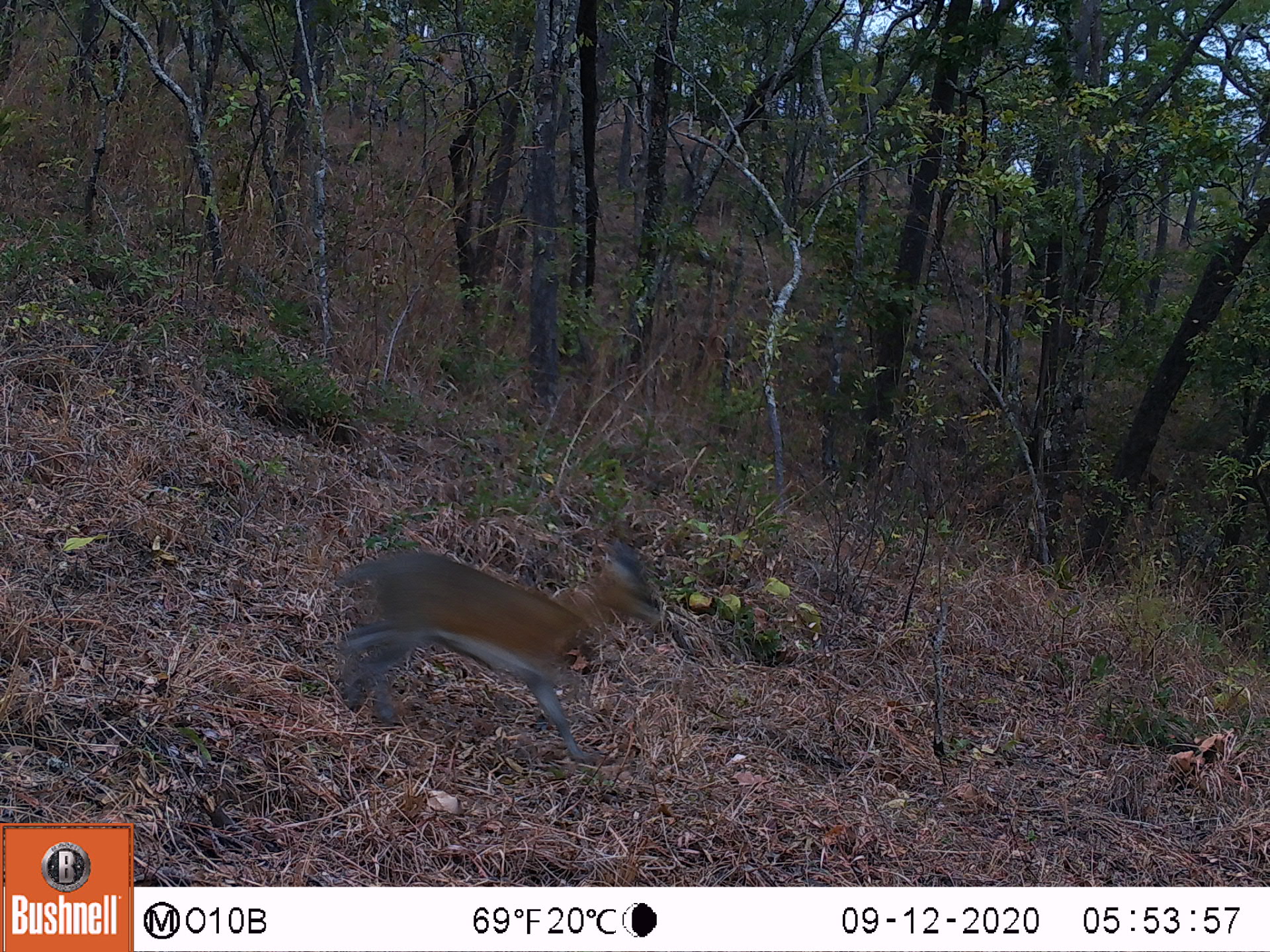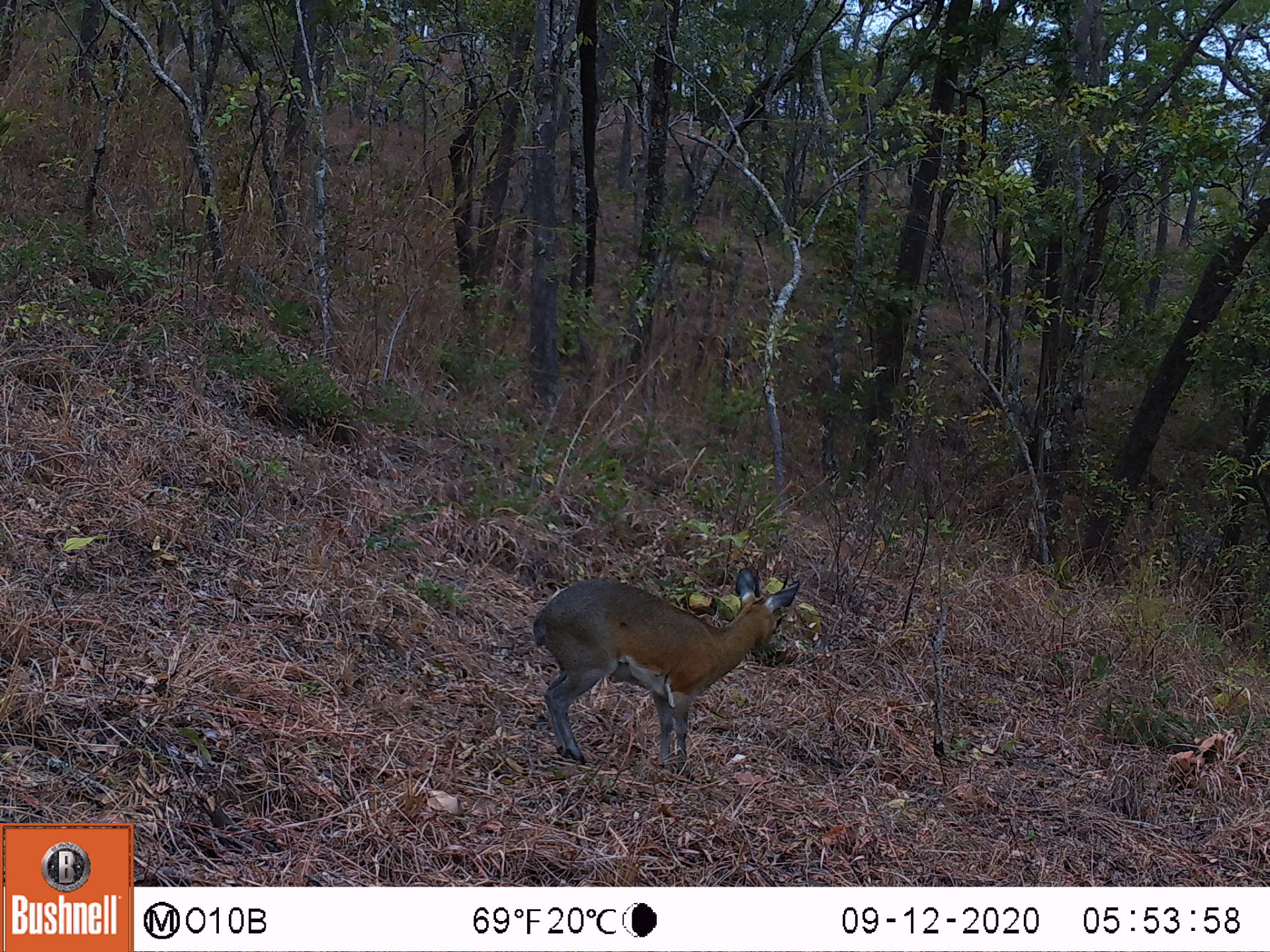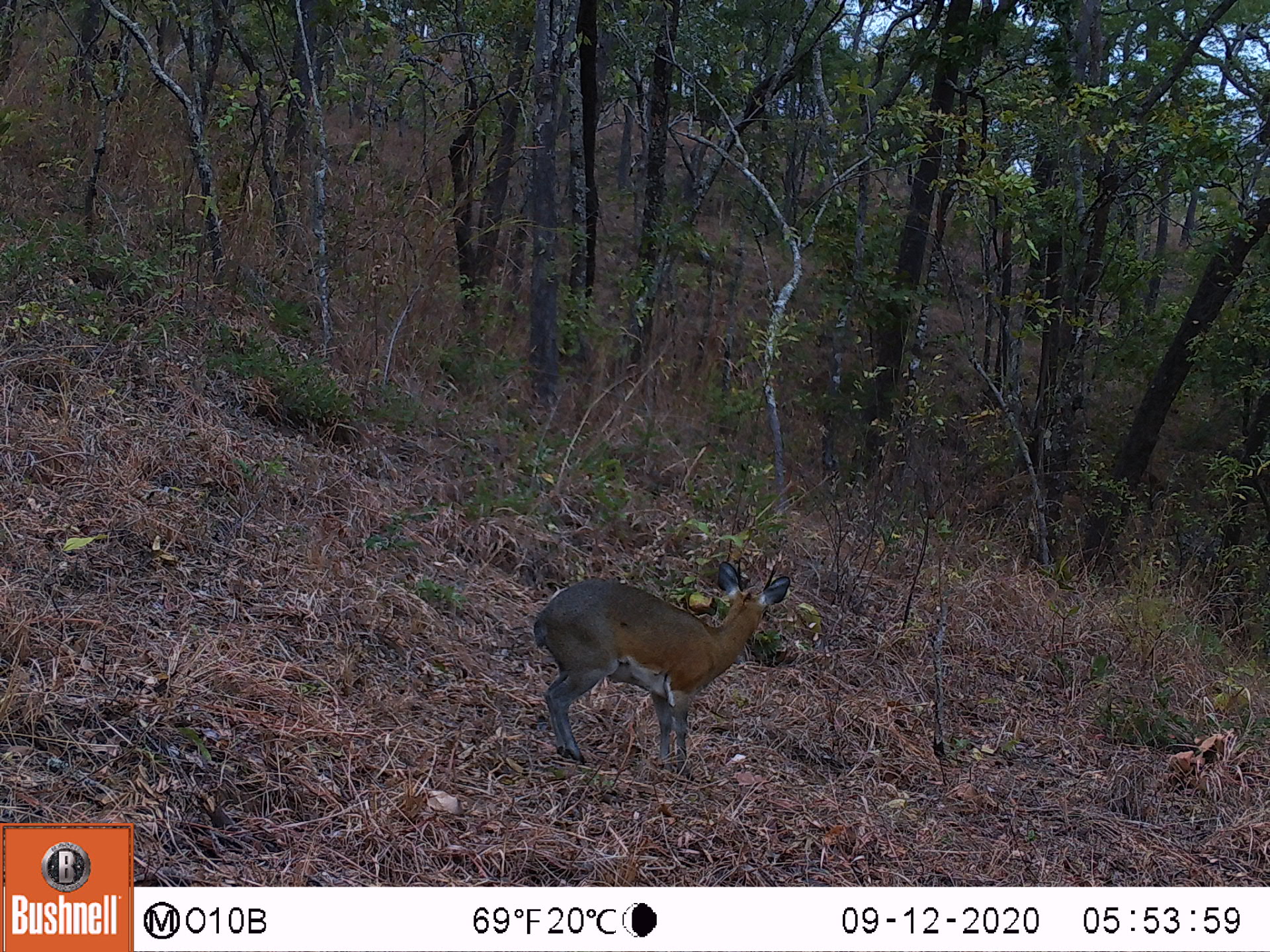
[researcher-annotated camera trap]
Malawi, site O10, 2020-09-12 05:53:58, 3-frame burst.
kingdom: Animalia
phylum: Chordata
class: Mammalia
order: Artiodactyla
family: Bovidae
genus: Oreotragus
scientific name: Oreotragus oreotragus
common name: klipspringer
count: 1